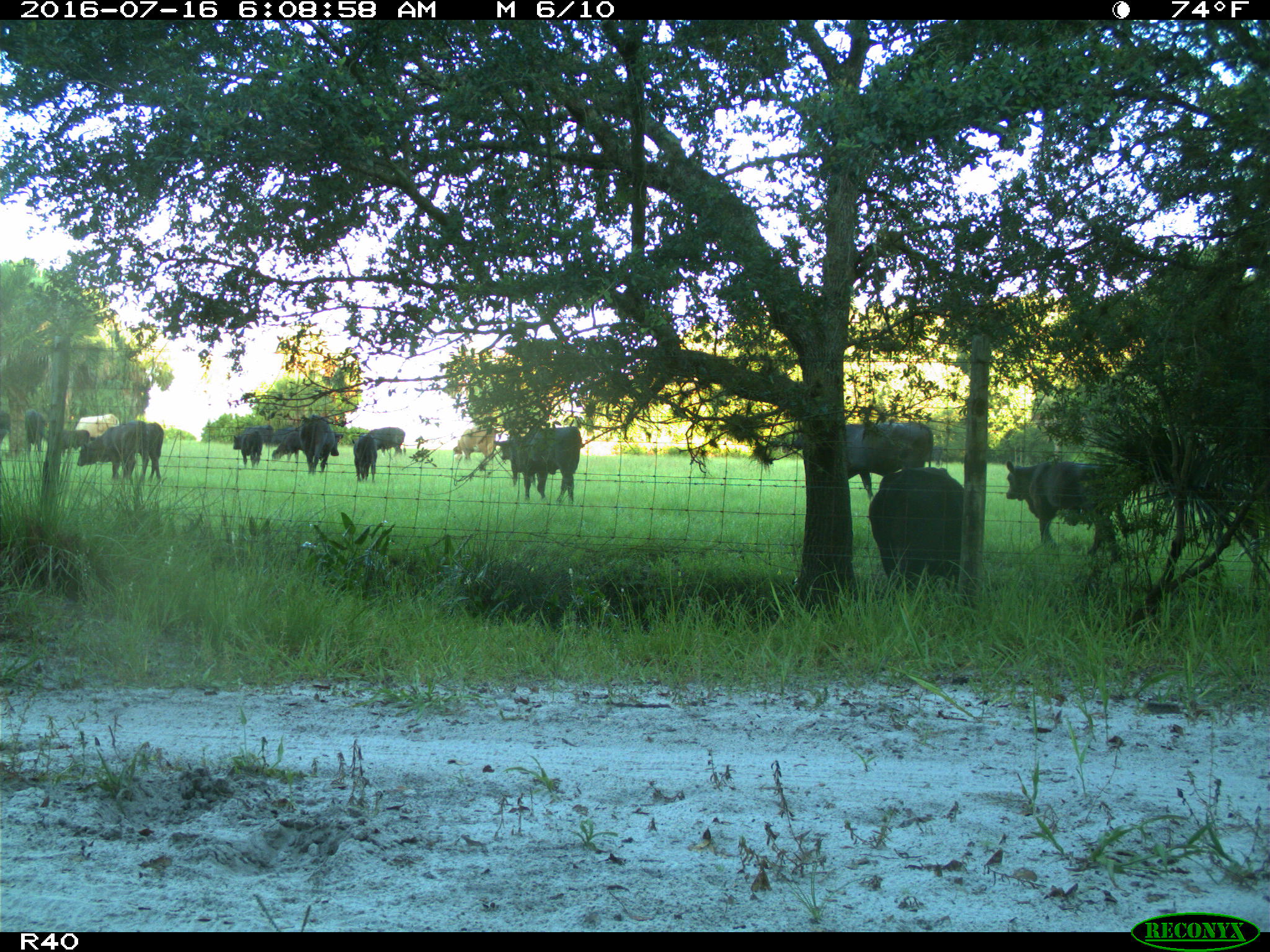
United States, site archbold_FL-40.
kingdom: Animalia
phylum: Chordata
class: Mammalia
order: Artiodactyla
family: Bovidae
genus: Bos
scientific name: Bos taurus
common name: domestic cow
Bos taurus (domestic cow).